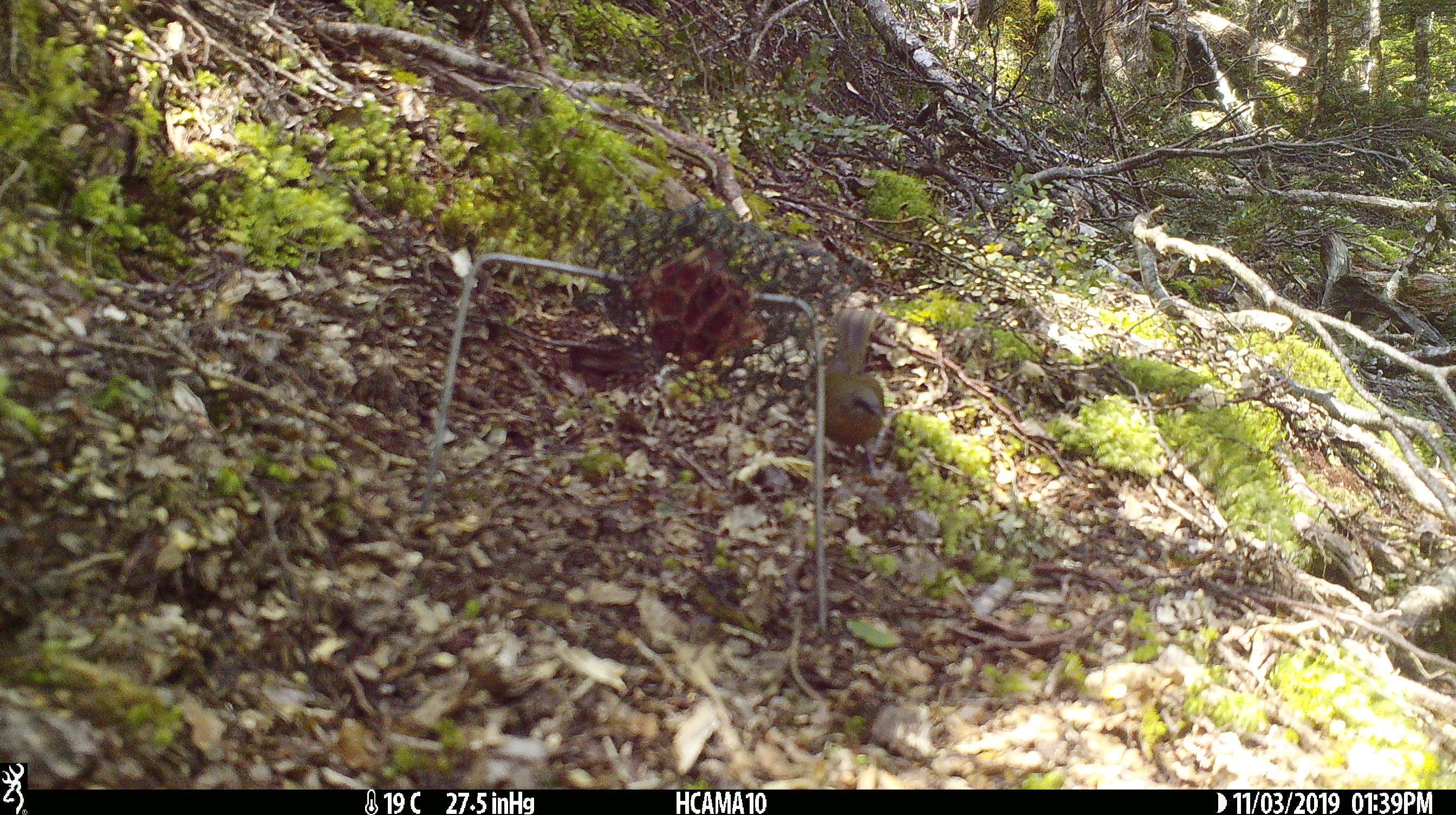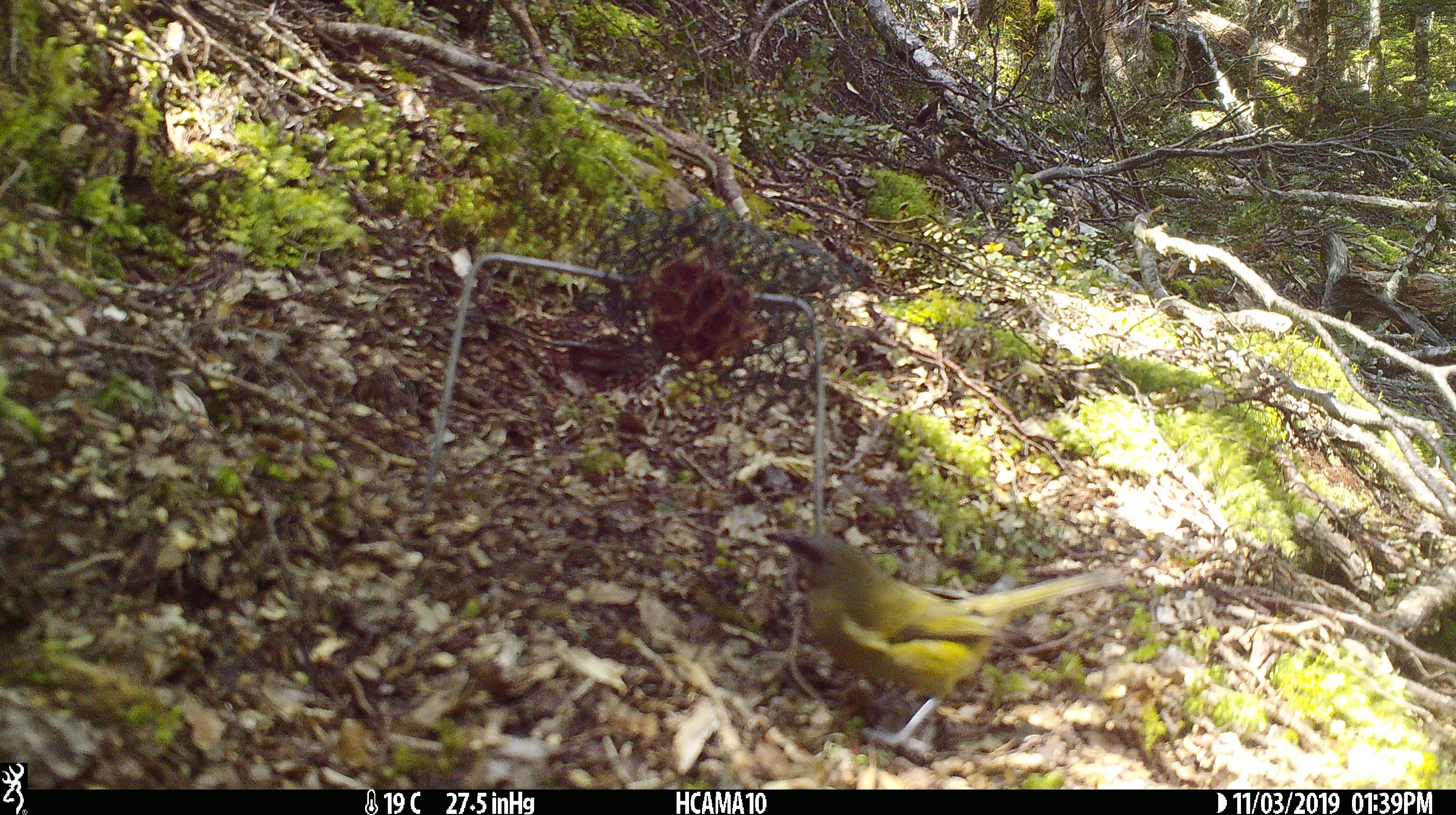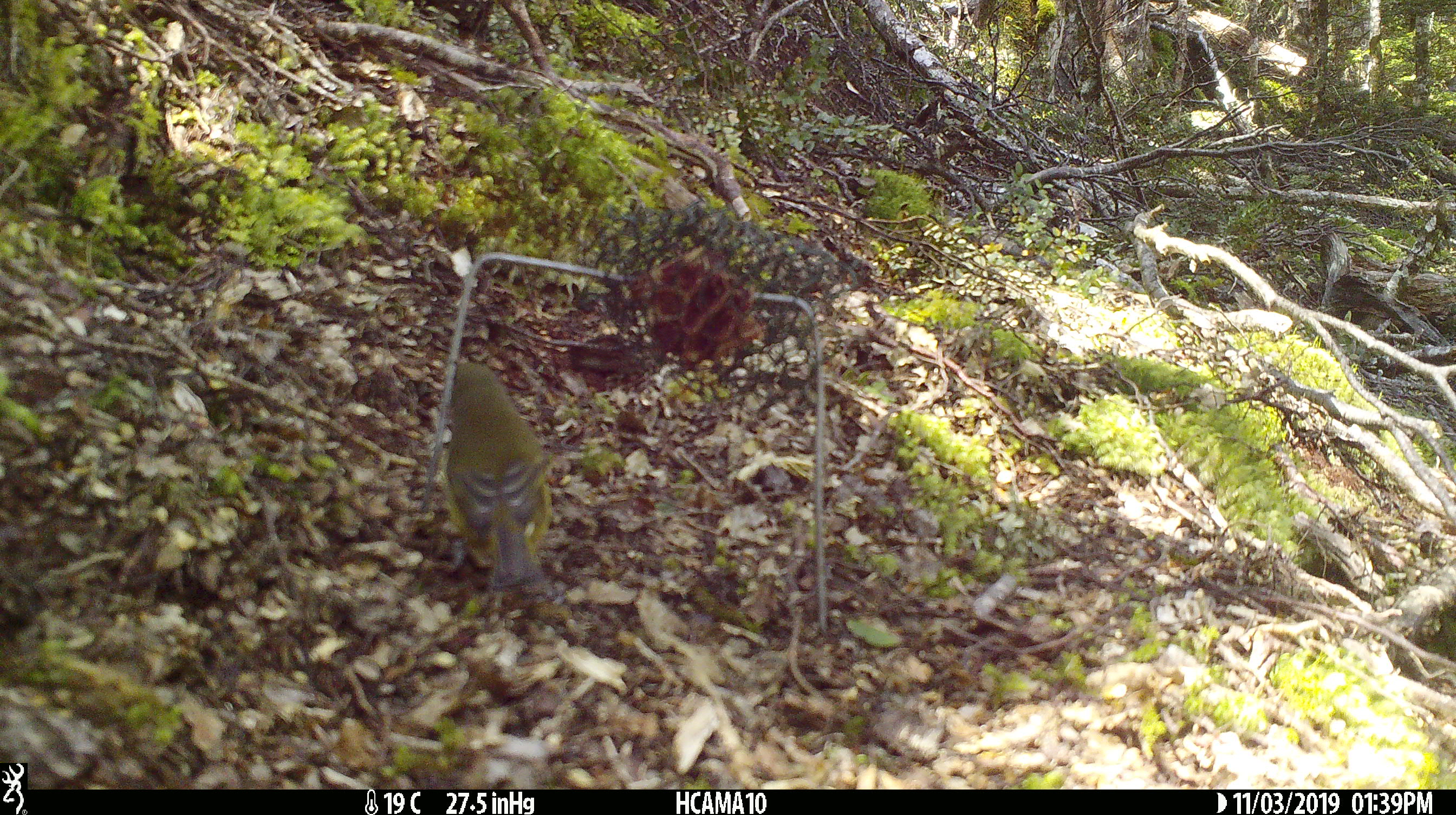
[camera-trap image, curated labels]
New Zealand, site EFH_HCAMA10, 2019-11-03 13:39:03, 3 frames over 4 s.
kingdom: Animalia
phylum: Chordata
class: Aves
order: Passeriformes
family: Meliphagidae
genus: Anthornis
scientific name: Anthornis melanura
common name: new zealand bellbird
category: bellbird